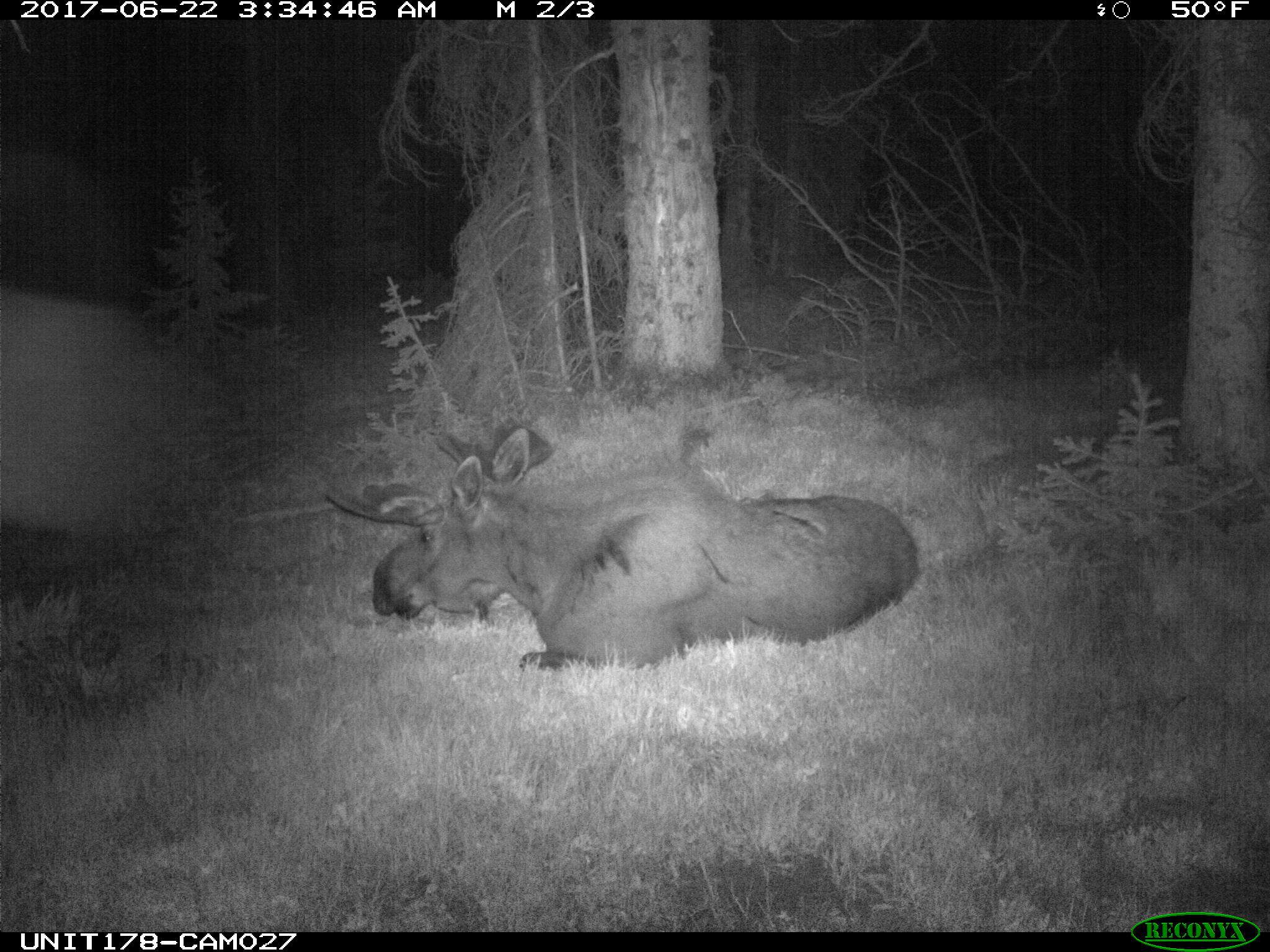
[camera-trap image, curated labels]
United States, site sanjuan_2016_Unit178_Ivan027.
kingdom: Animalia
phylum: Chordata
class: Mammalia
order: Artiodactyla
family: Cervidae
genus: Alces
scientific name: Alces alces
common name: moose